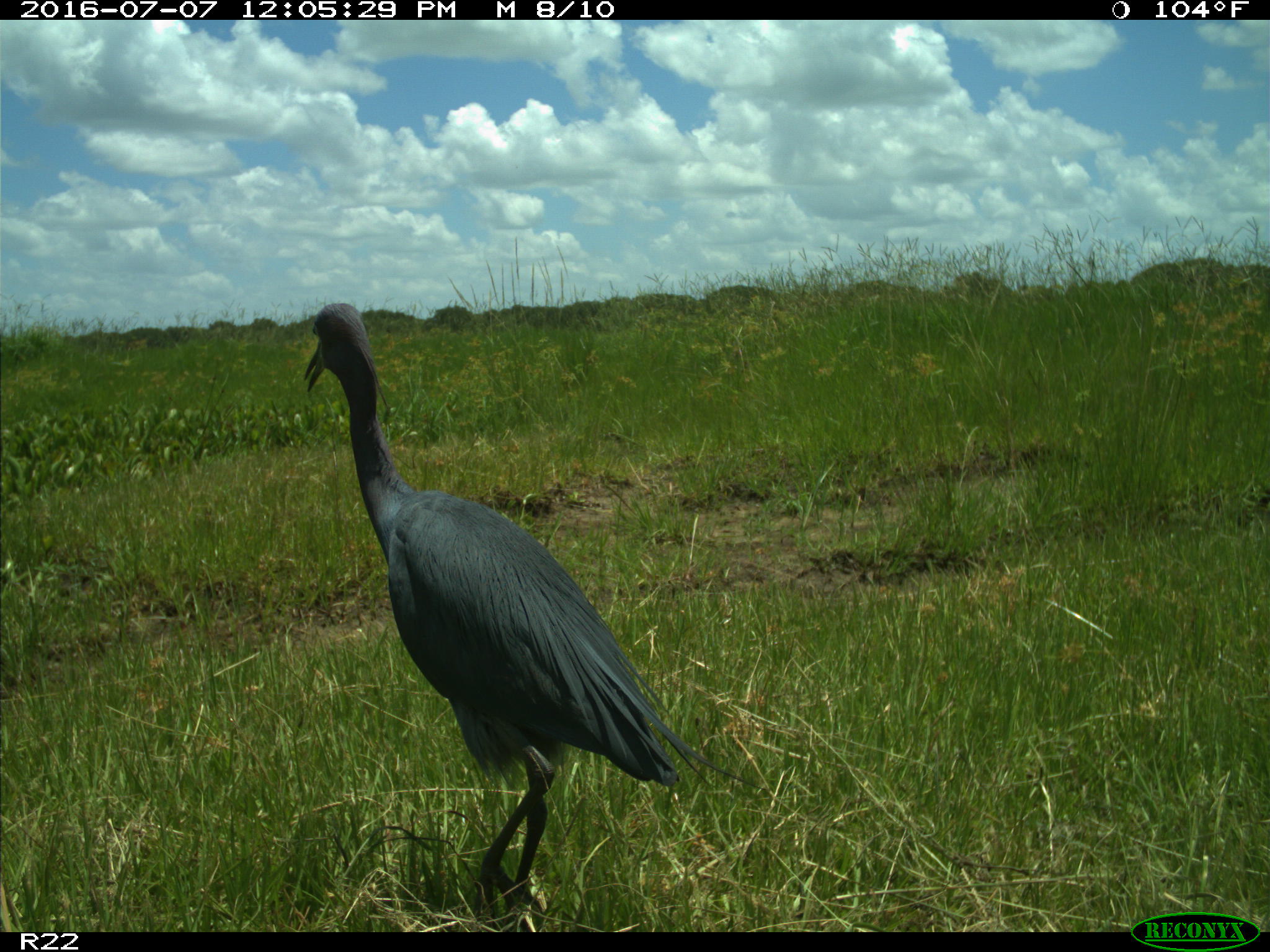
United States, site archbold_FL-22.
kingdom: Animalia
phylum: Chordata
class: Aves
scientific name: Aves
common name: birds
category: unidentified bird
Unidentified bird (birds) (Aves).